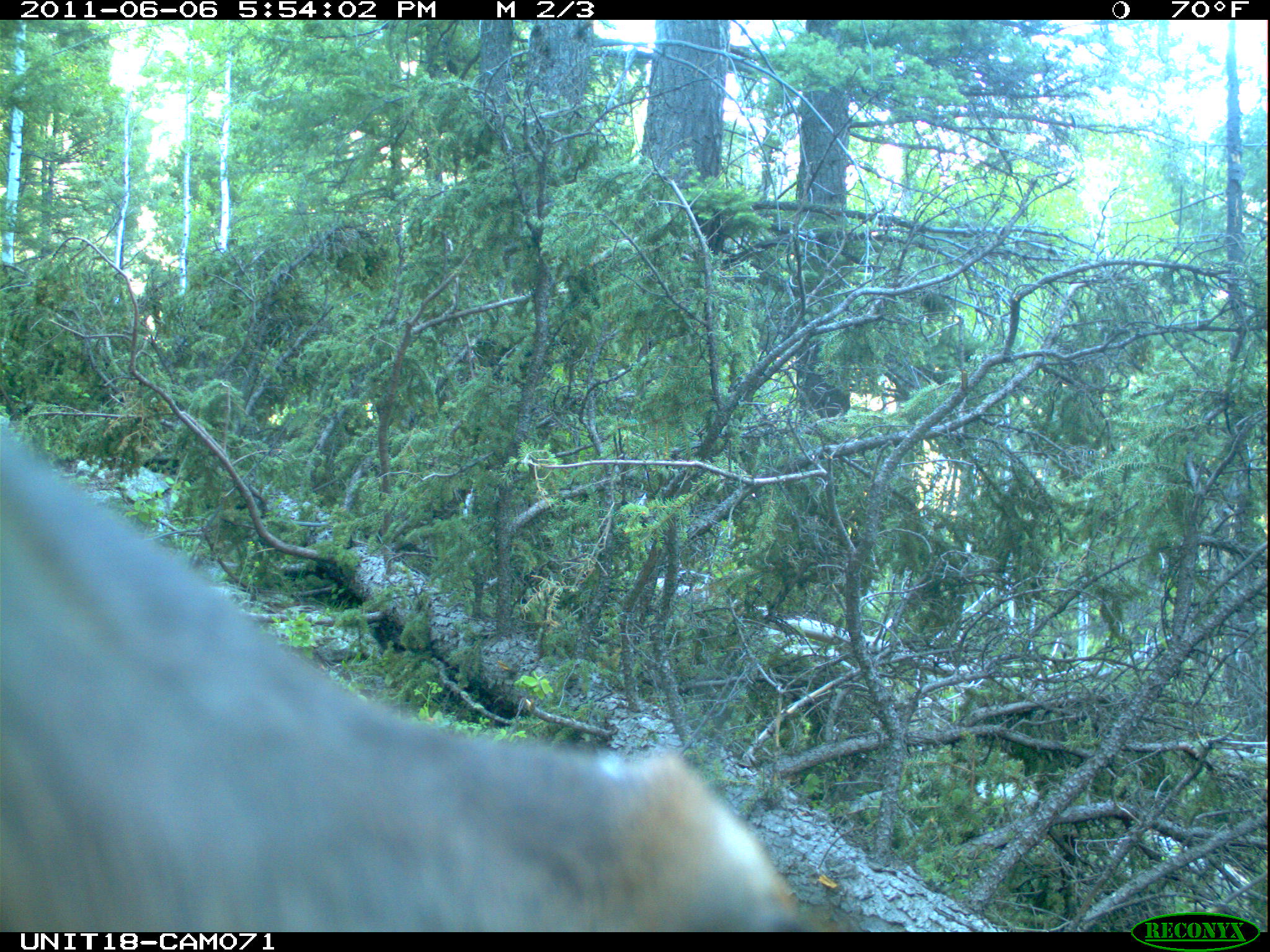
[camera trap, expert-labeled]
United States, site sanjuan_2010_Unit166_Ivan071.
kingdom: Animalia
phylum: Chordata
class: Mammalia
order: Artiodactyla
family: Cervidae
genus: Cervus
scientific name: Cervus elaphus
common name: red deer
Cervus elaphus (red deer).